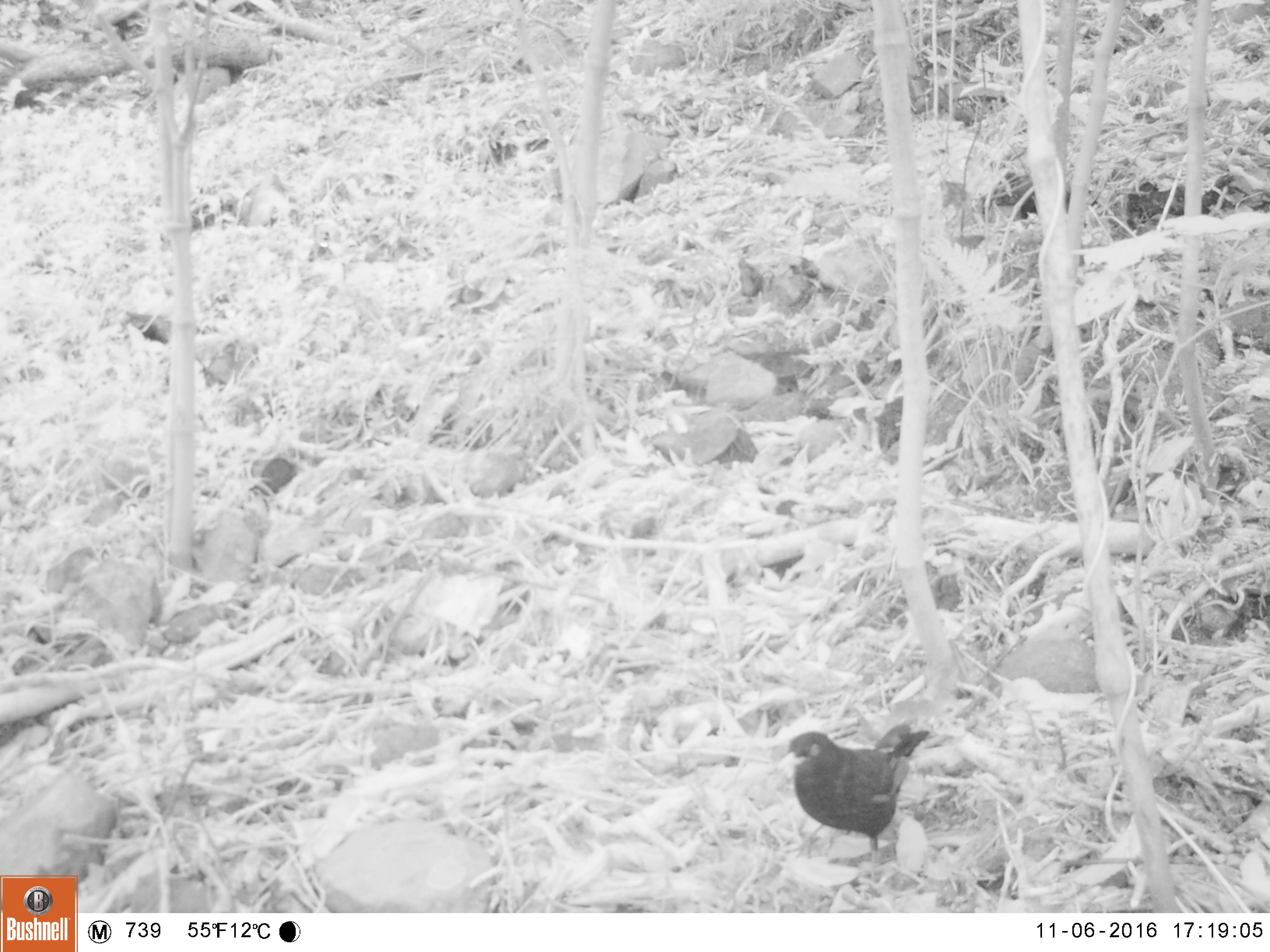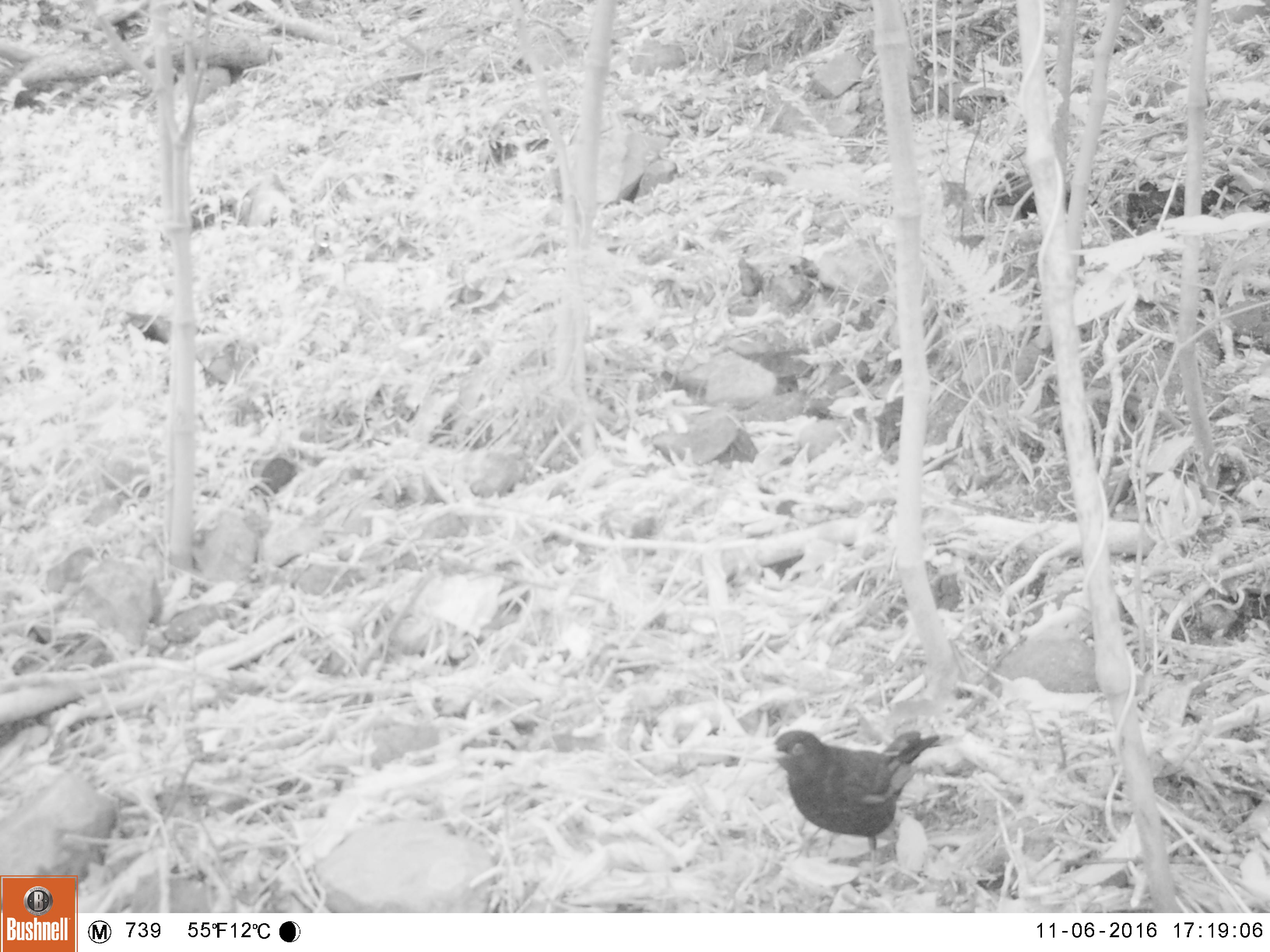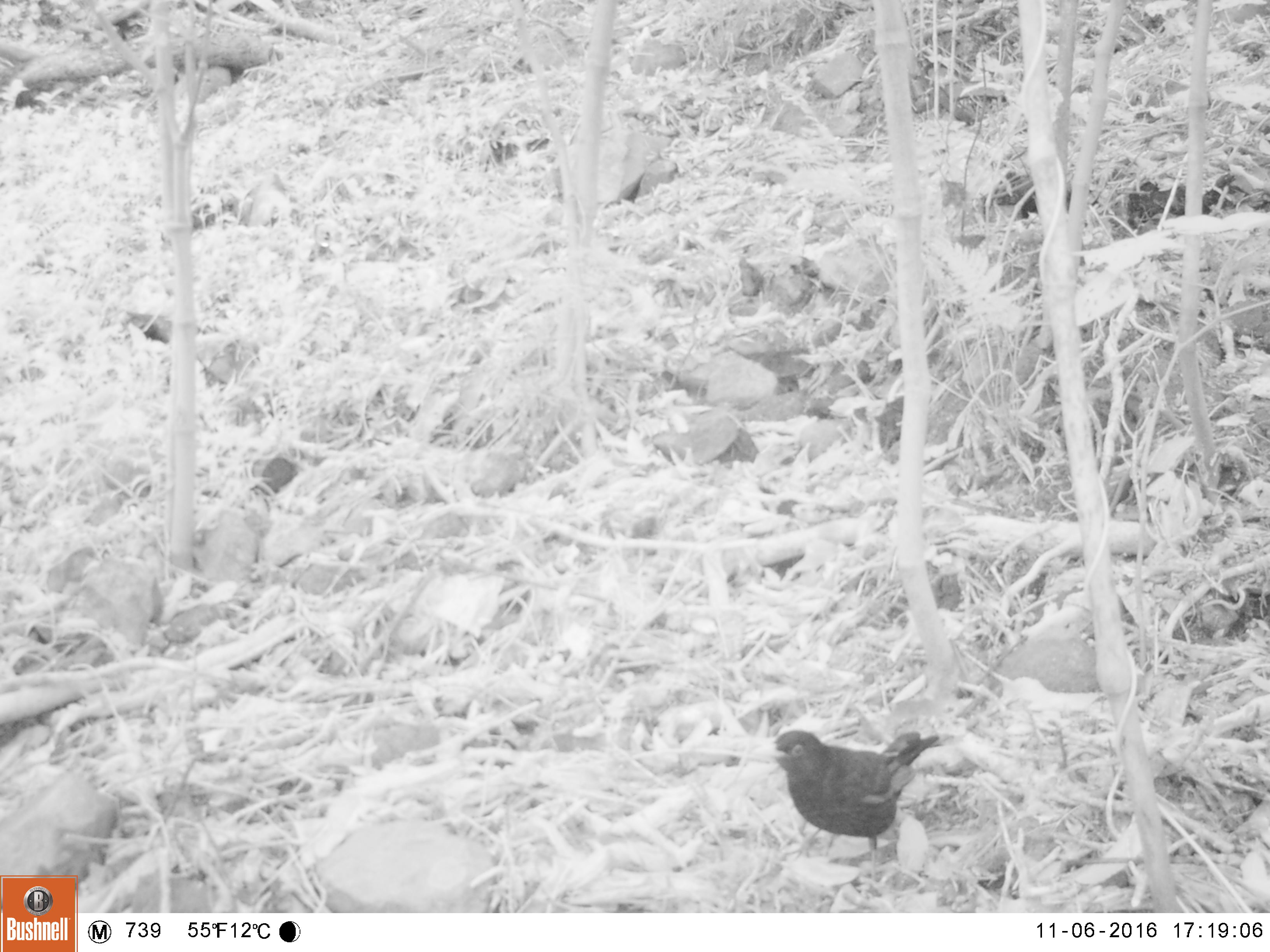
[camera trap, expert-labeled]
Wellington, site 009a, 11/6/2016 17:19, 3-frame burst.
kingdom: Animalia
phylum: Chordata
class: Aves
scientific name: Aves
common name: bird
Bird (Aves).